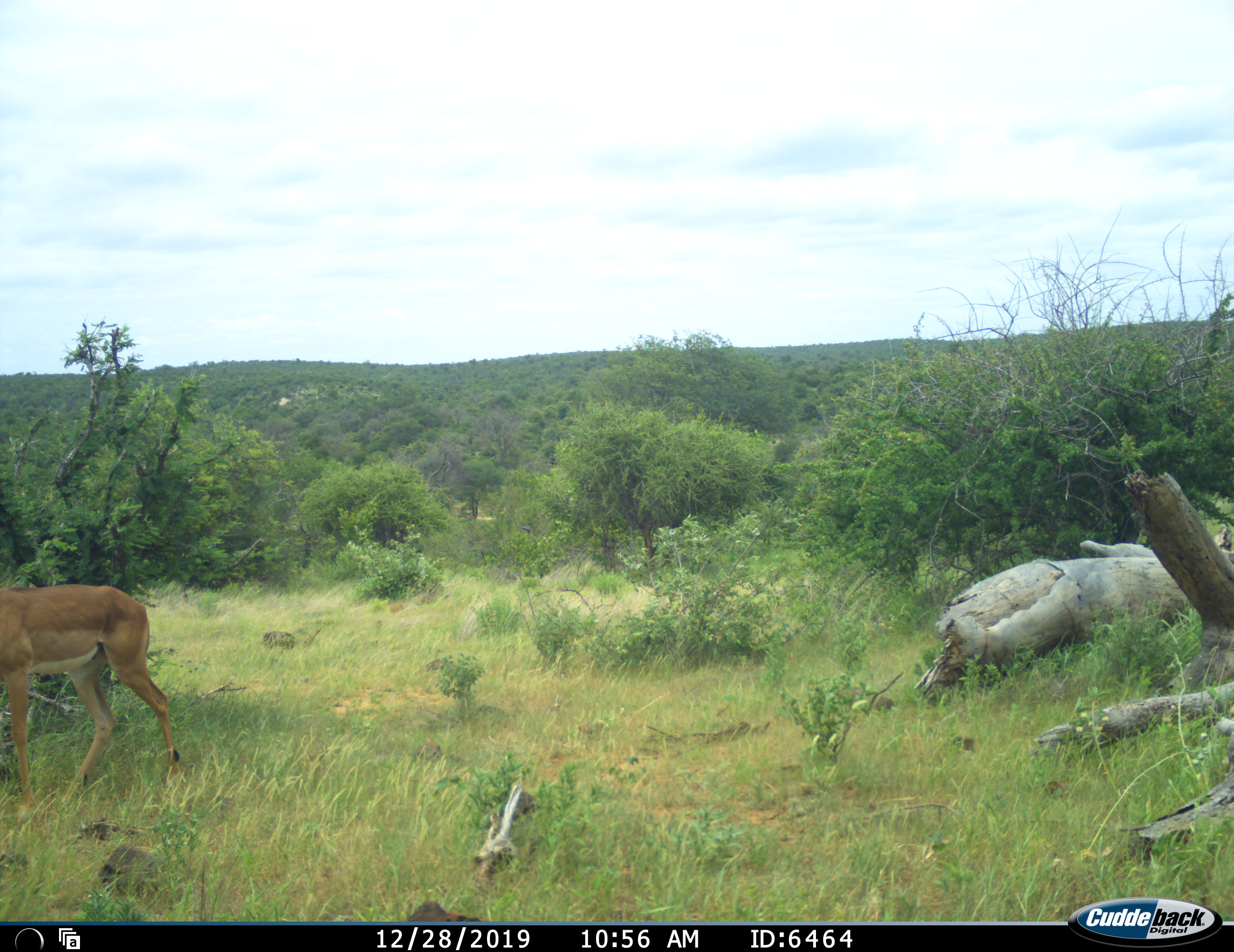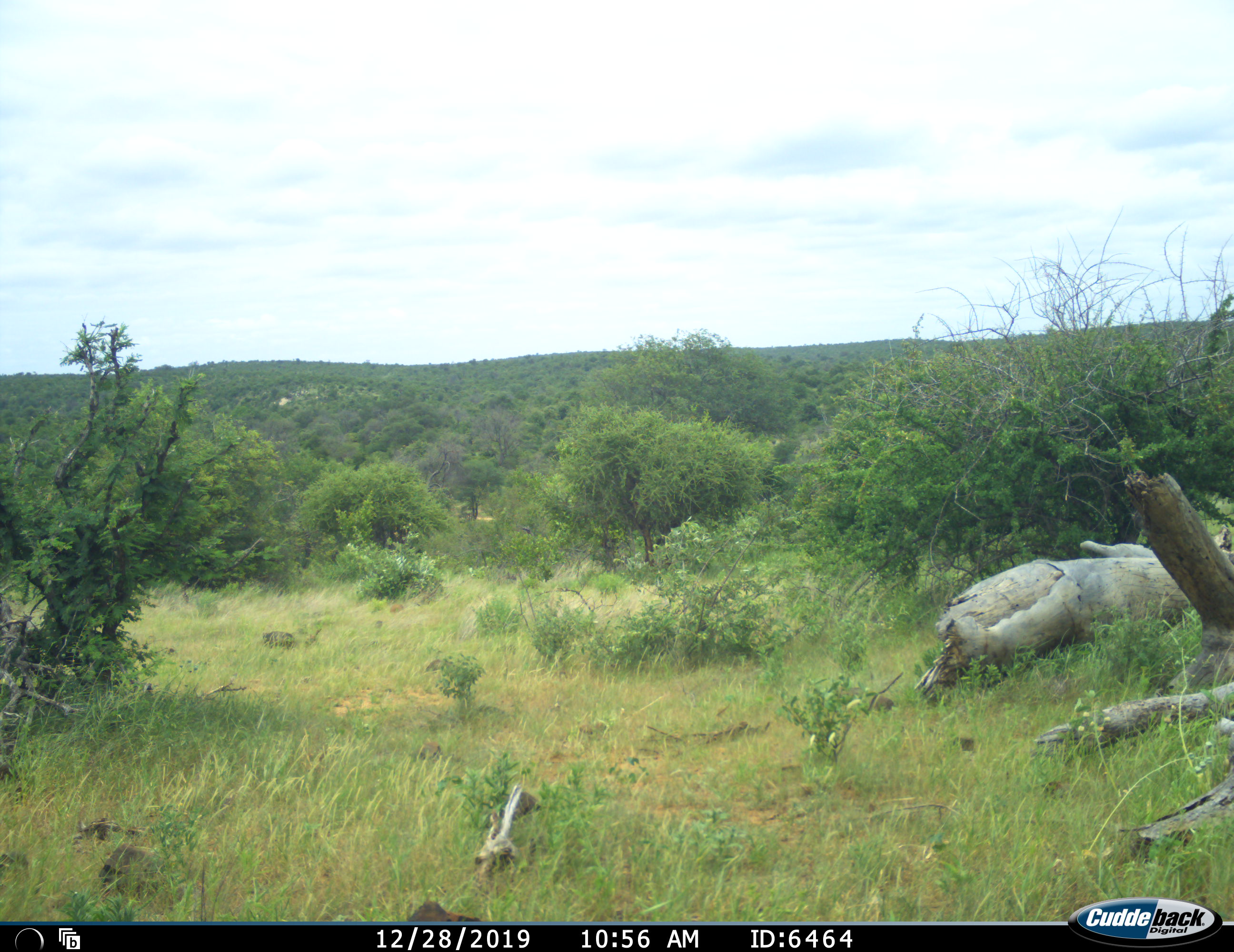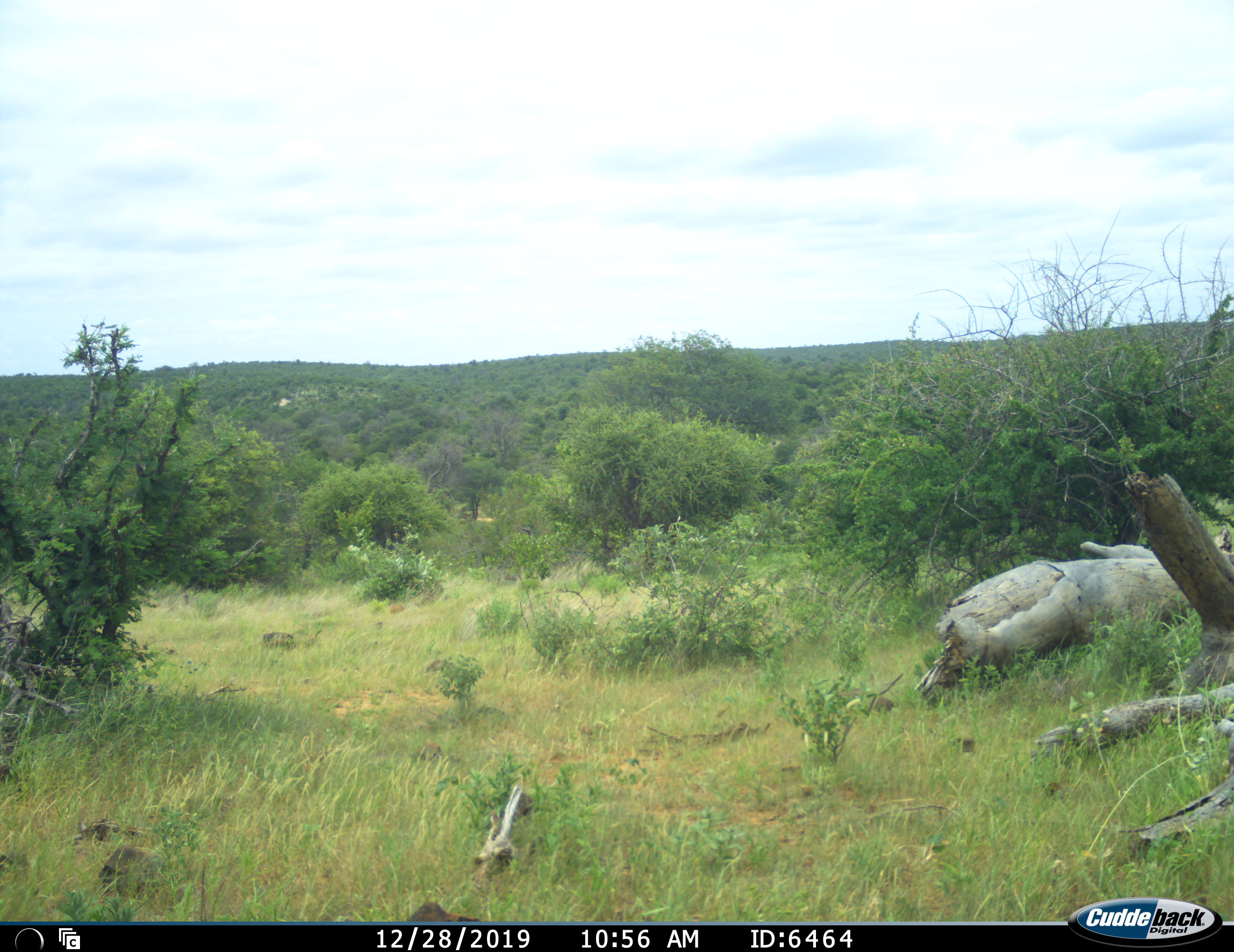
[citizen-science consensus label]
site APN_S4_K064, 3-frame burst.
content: unidentified animal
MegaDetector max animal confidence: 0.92